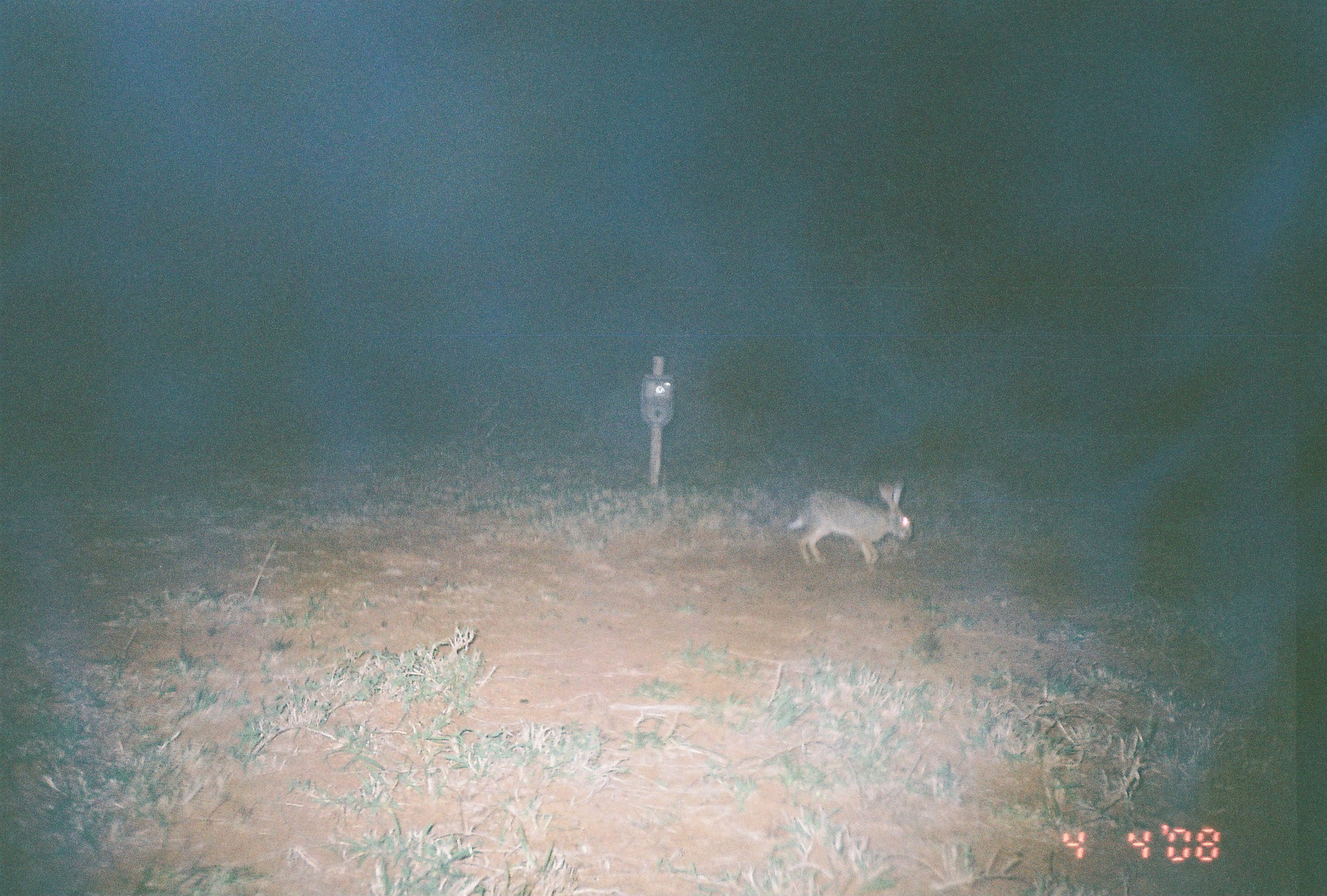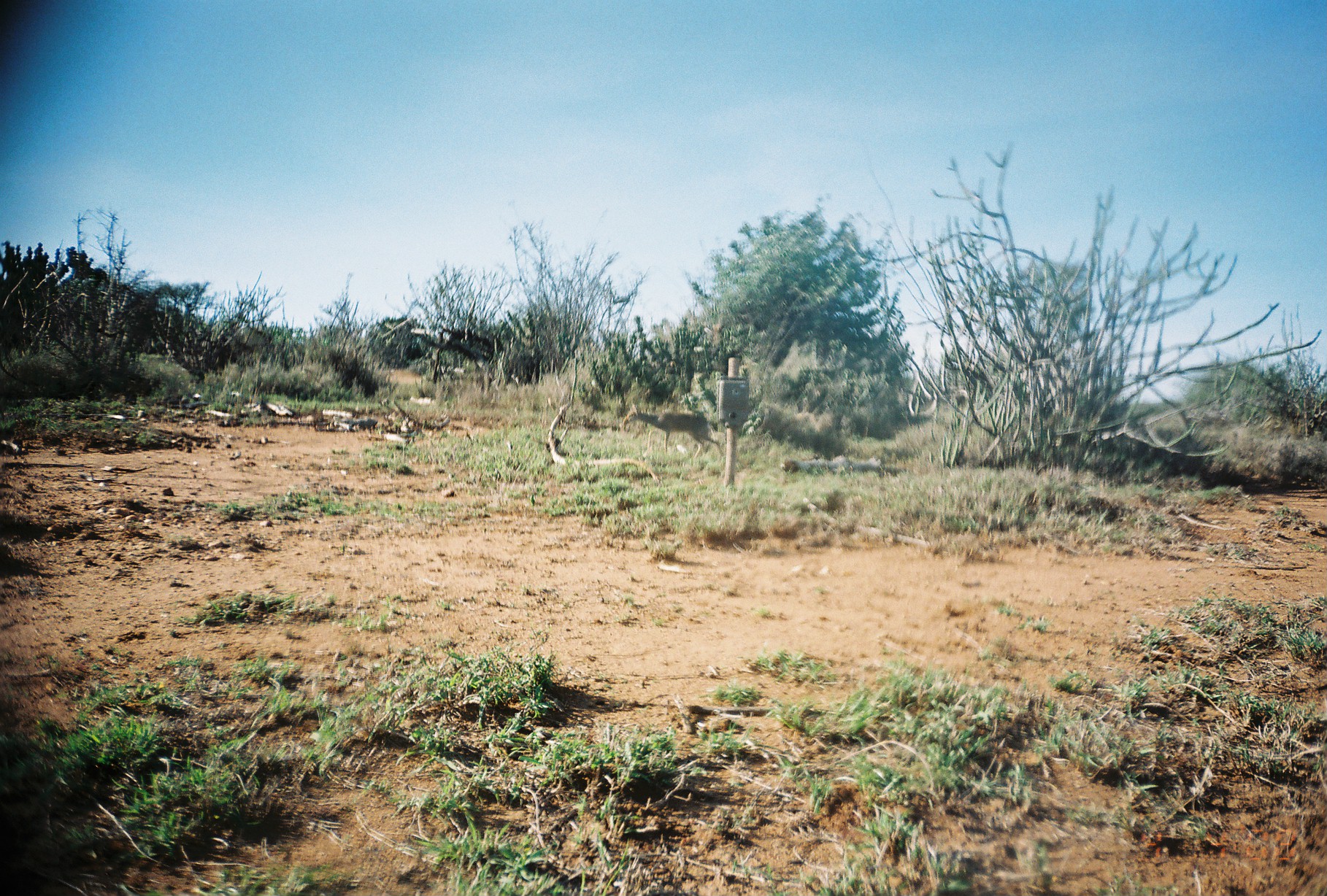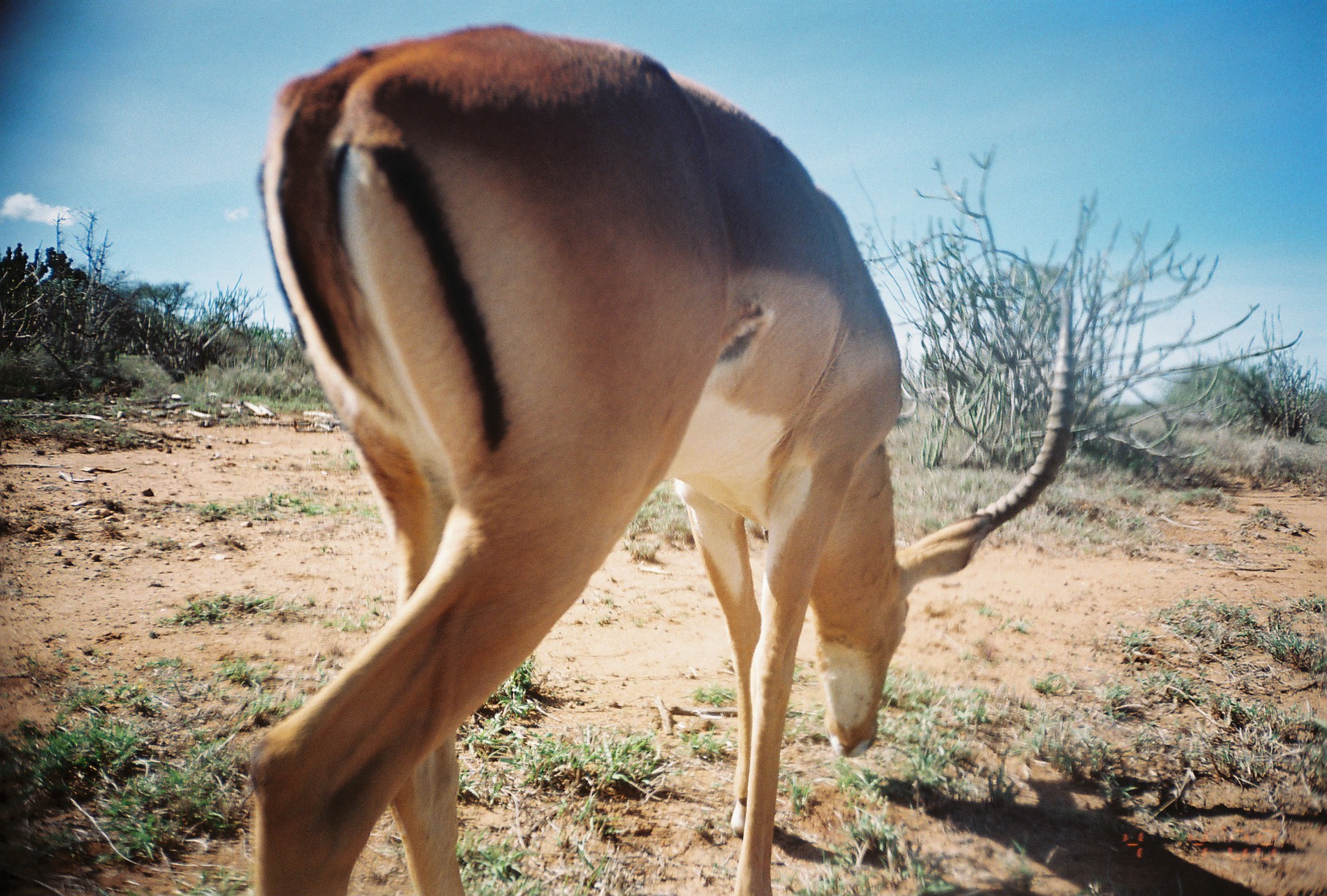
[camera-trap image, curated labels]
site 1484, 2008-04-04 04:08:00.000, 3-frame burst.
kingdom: Animalia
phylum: Chordata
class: Mammalia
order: Lagomorpha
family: Leporidae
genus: Lepus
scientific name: Lepus saxatilis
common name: scrub hare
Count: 1.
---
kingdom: Animalia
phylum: Chordata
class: Mammalia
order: Artiodactyla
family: Bovidae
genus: Madoqua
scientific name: Madoqua guentheri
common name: günther's dik-dik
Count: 1.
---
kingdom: Animalia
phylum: Chordata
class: Mammalia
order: Artiodactyla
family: Bovidae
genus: Aepyceros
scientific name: Aepyceros melampus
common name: impala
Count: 1.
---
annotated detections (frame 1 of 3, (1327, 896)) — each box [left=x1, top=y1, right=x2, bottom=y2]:
lepus saxatilis: [left=785, top=477, right=913, bottom=570]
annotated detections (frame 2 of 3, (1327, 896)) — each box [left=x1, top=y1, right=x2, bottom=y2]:
madoqua guentheri: [left=623, top=401, right=724, bottom=456]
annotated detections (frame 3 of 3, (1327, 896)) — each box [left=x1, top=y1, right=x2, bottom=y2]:
aepyceros melampus: [left=236, top=20, right=1077, bottom=894]